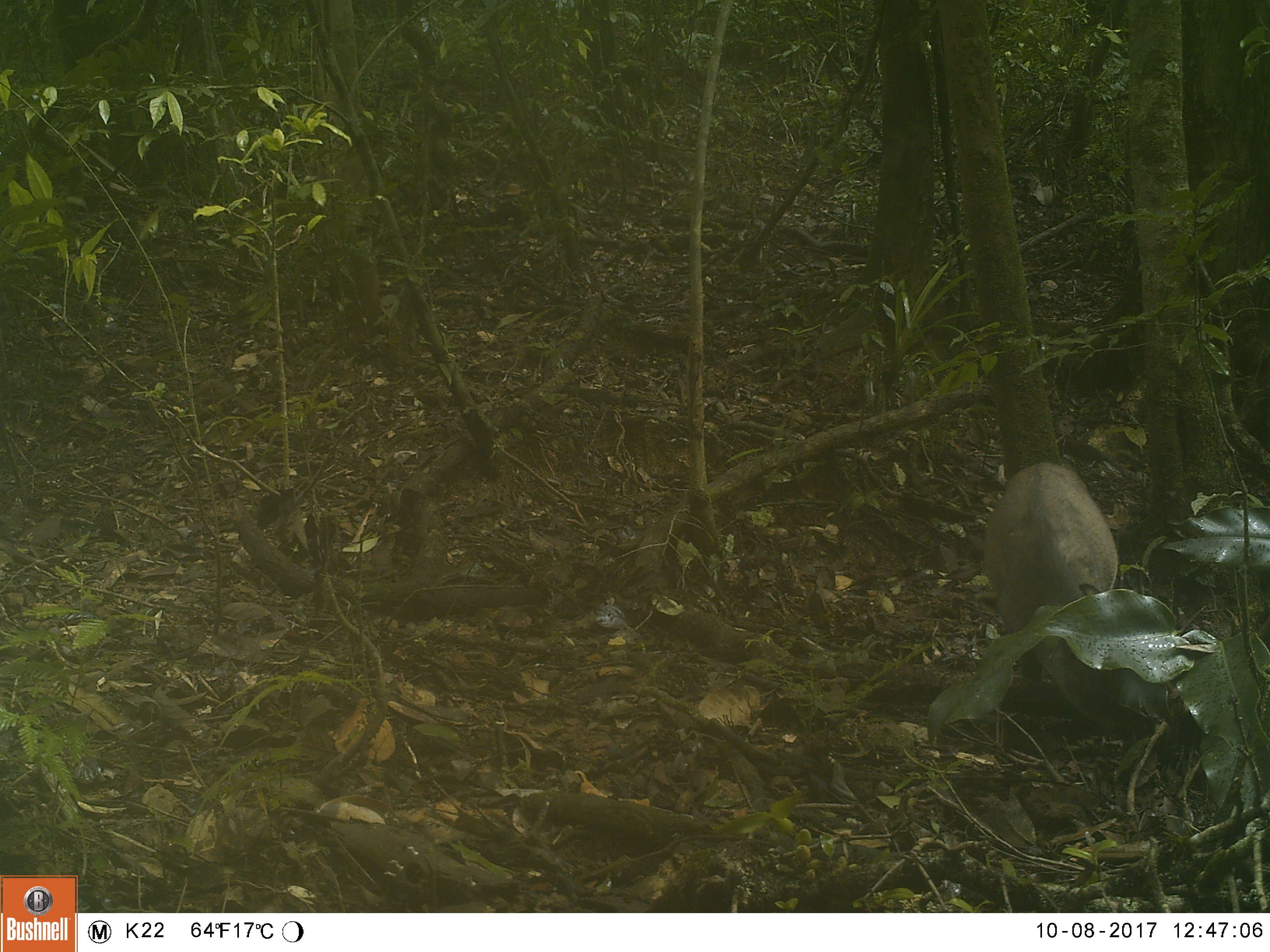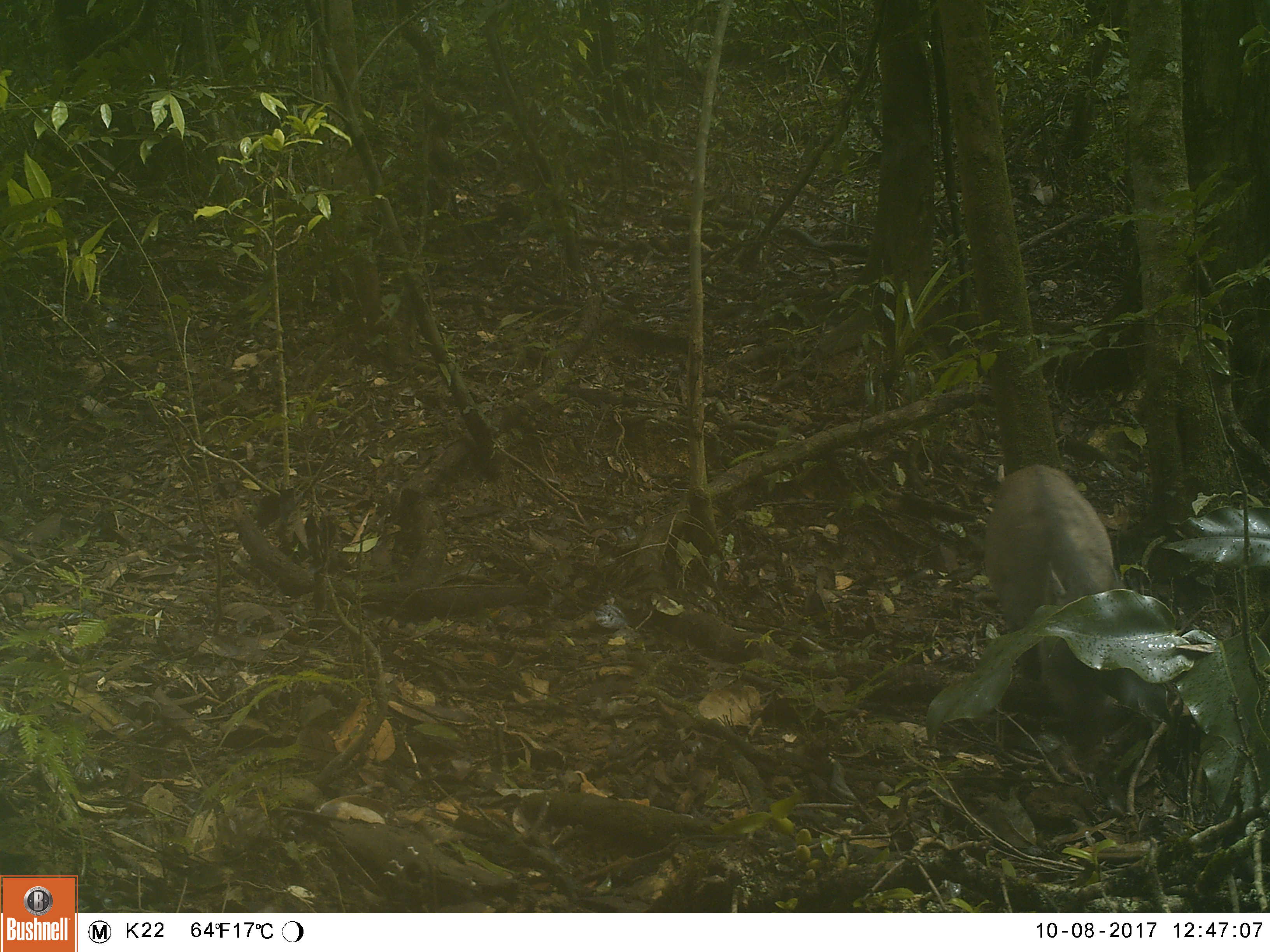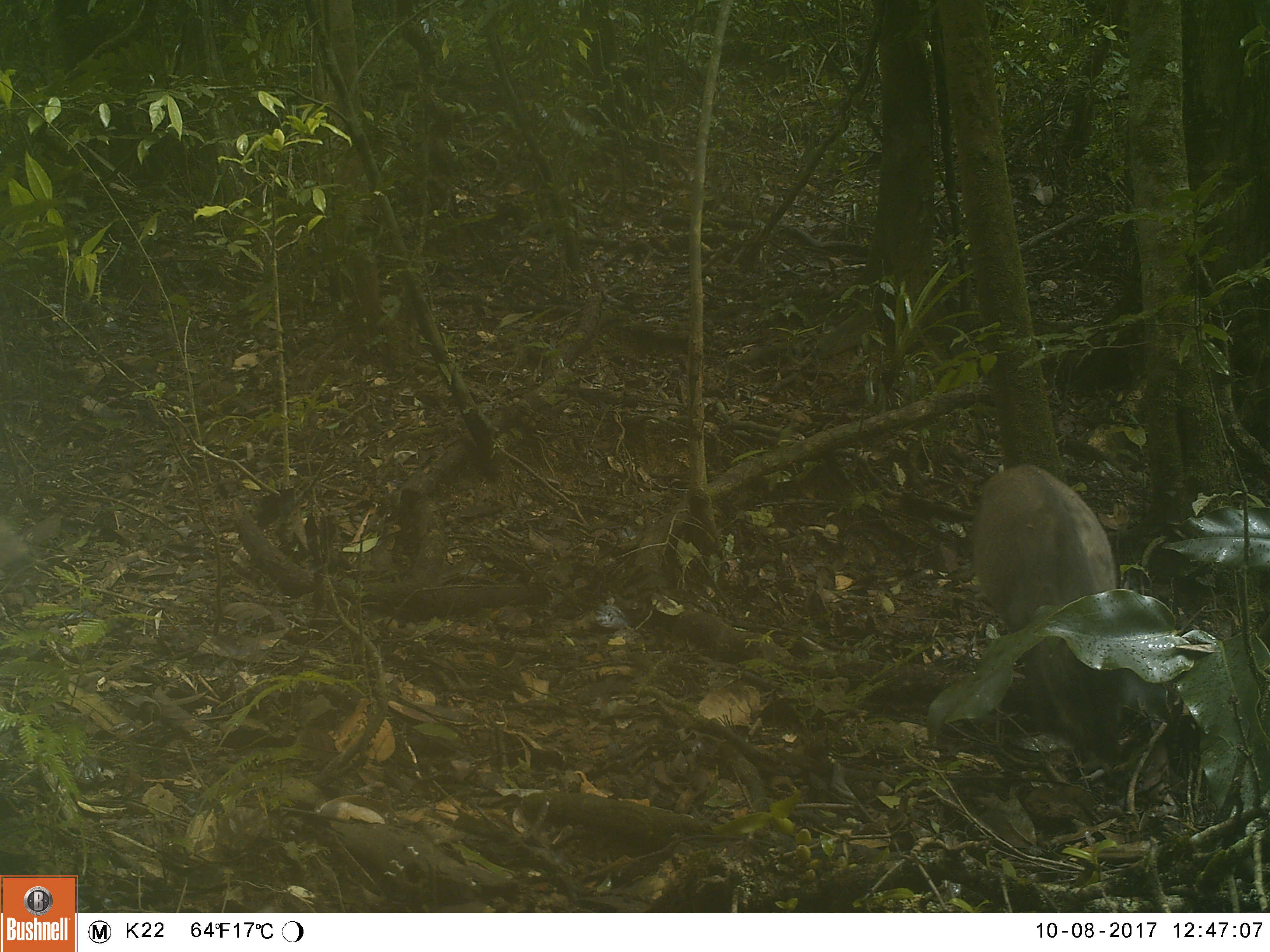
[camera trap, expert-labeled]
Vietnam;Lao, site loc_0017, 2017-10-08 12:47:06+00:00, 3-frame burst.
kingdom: Animalia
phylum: Chordata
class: Mammalia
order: Artiodactyla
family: Suidae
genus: Sus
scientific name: Sus scrofa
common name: eurasian wild pig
Eurasian wild pig (Sus scrofa). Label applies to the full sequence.